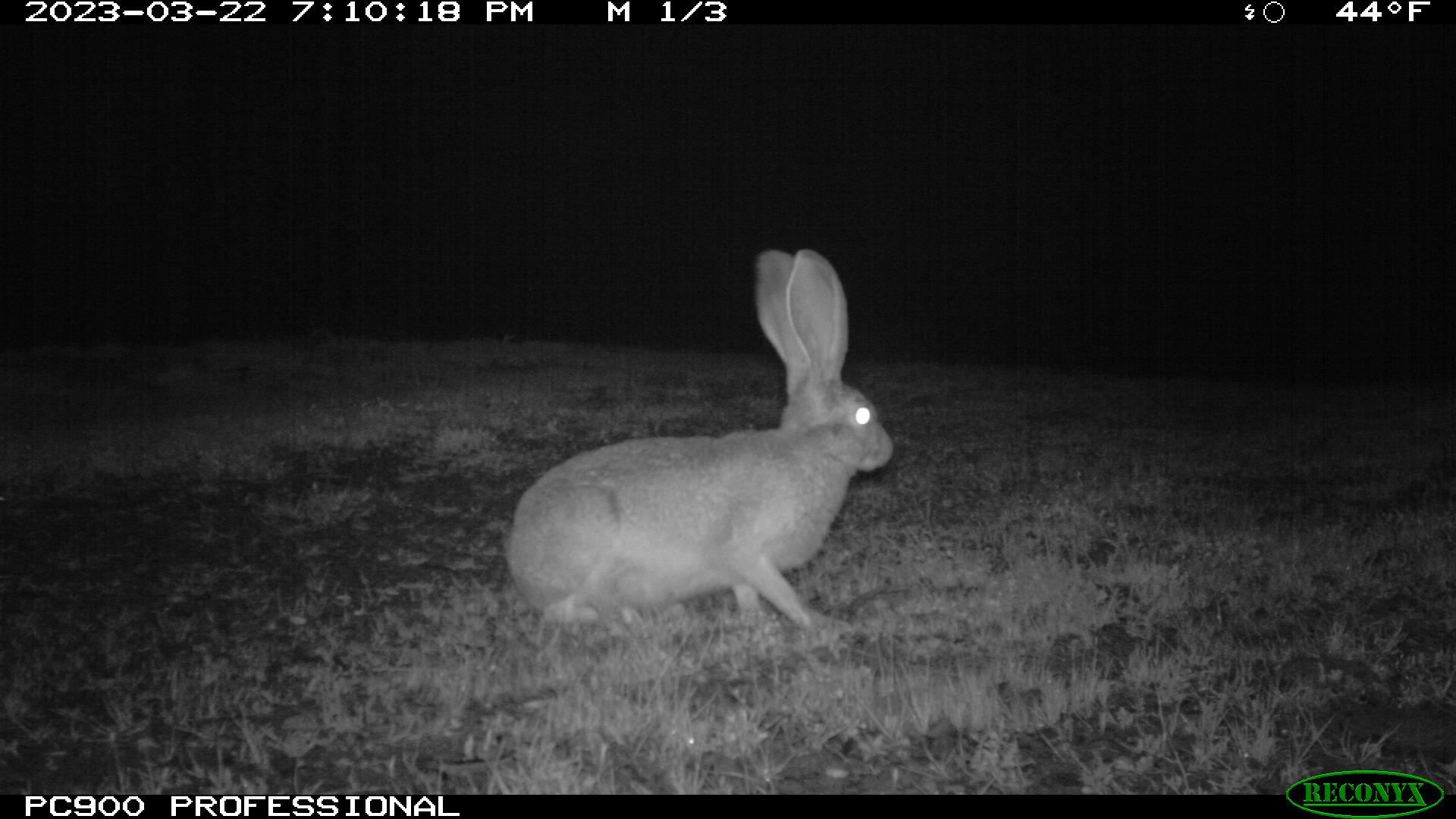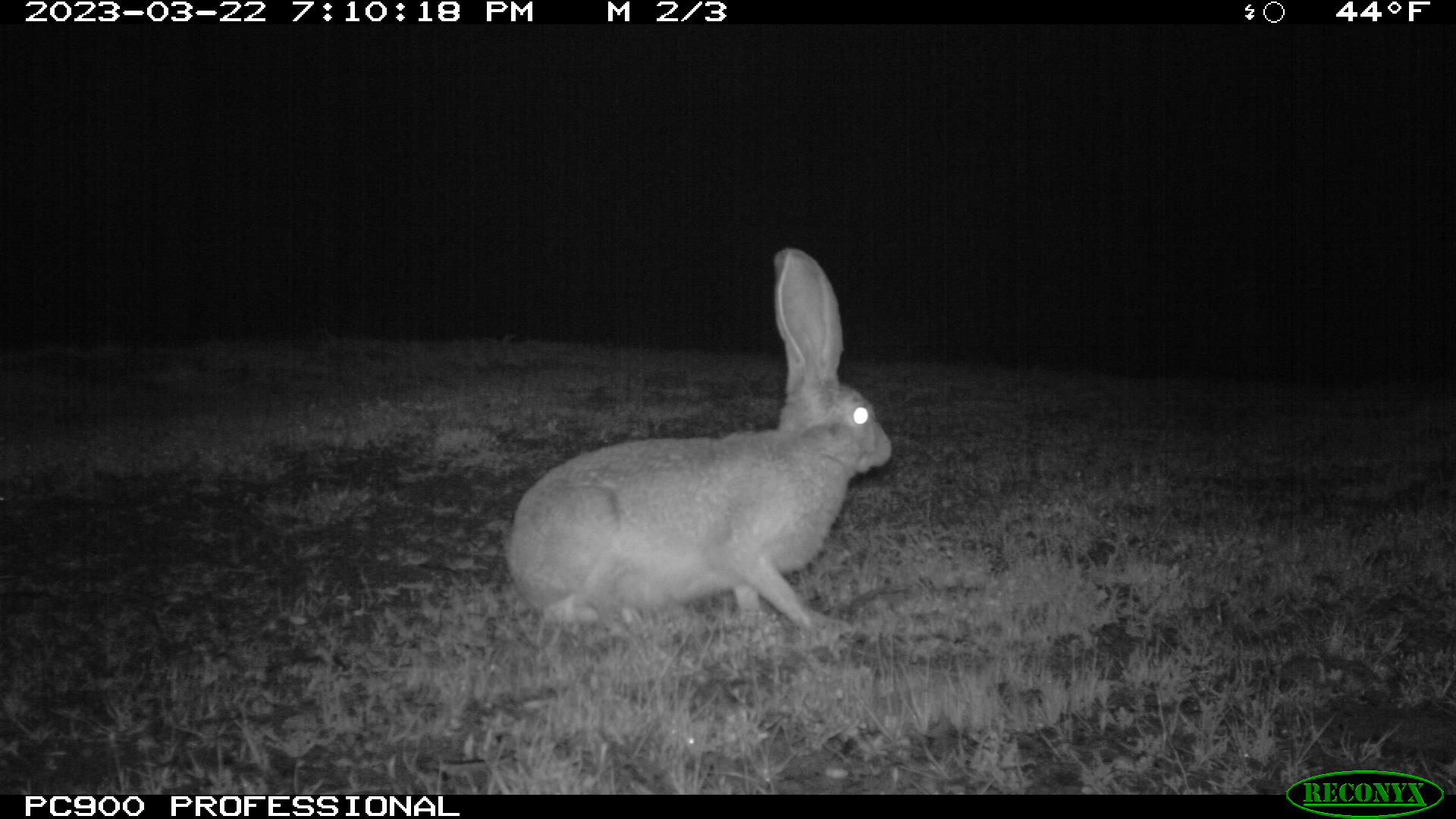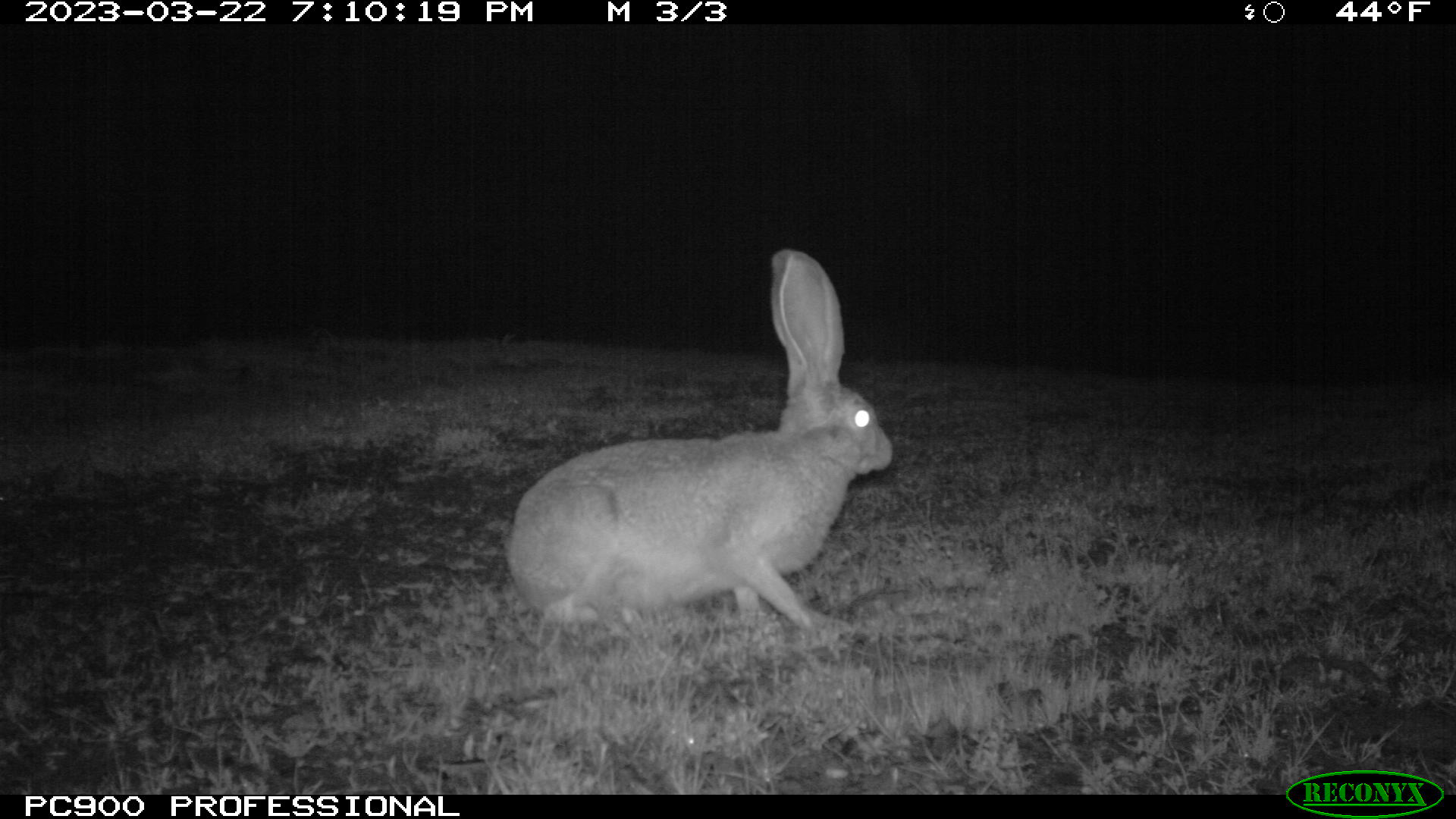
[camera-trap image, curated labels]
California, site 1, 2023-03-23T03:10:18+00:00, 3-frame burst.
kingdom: Animalia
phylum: Chordata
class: Mammalia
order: Lagomorpha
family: Leporidae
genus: Lepus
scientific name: Lepus californicus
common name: black-tailed jackrabbit